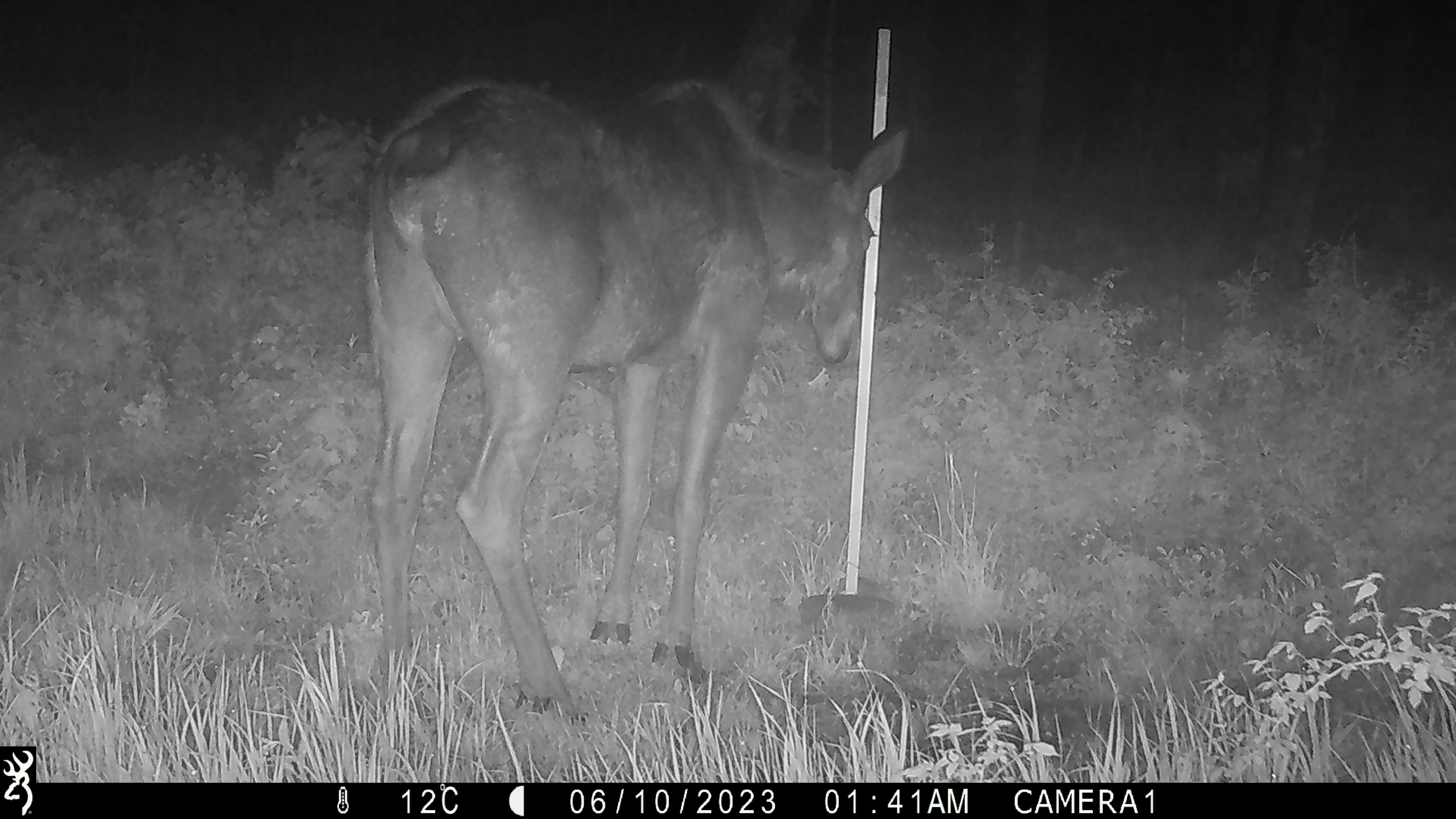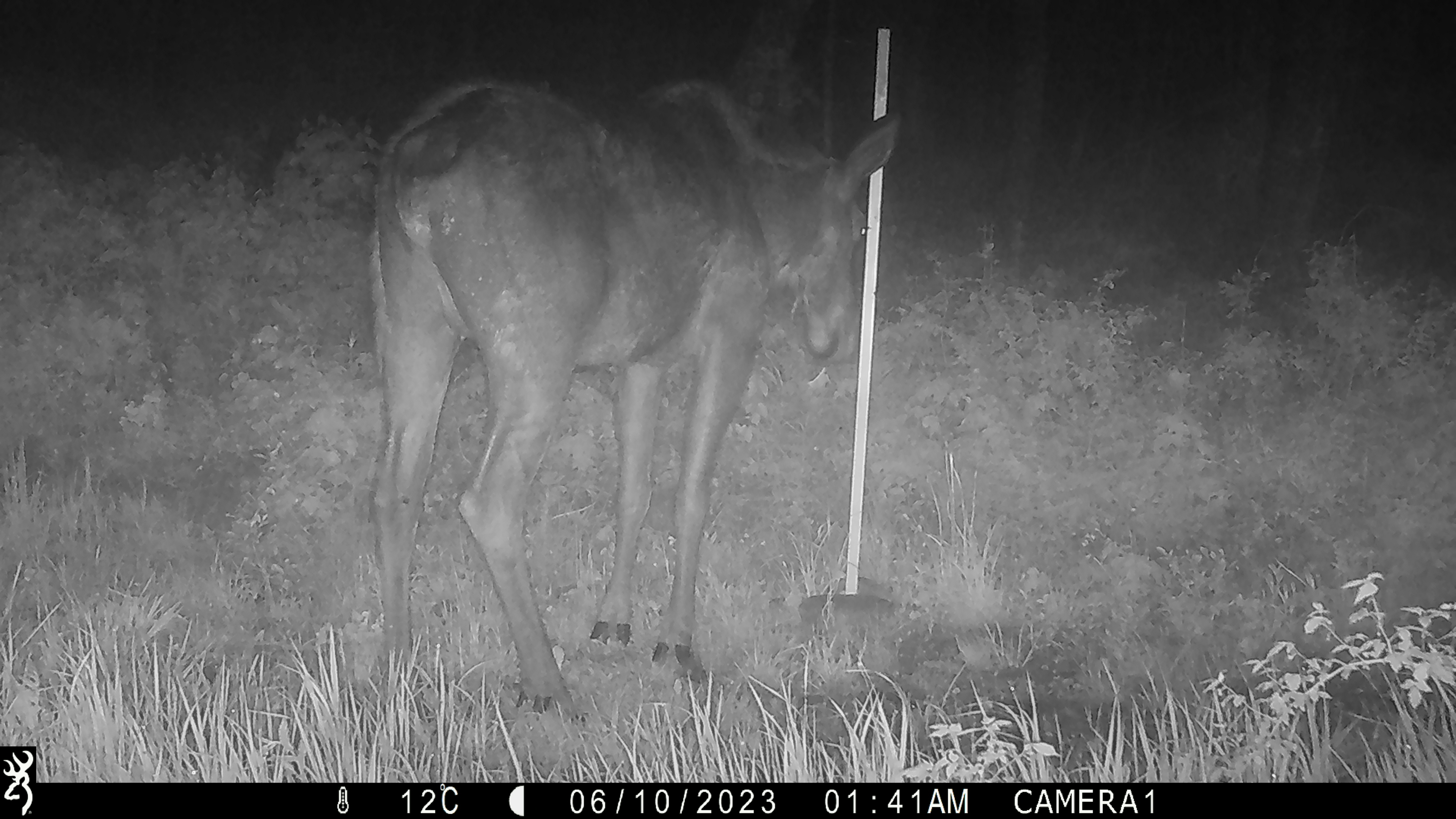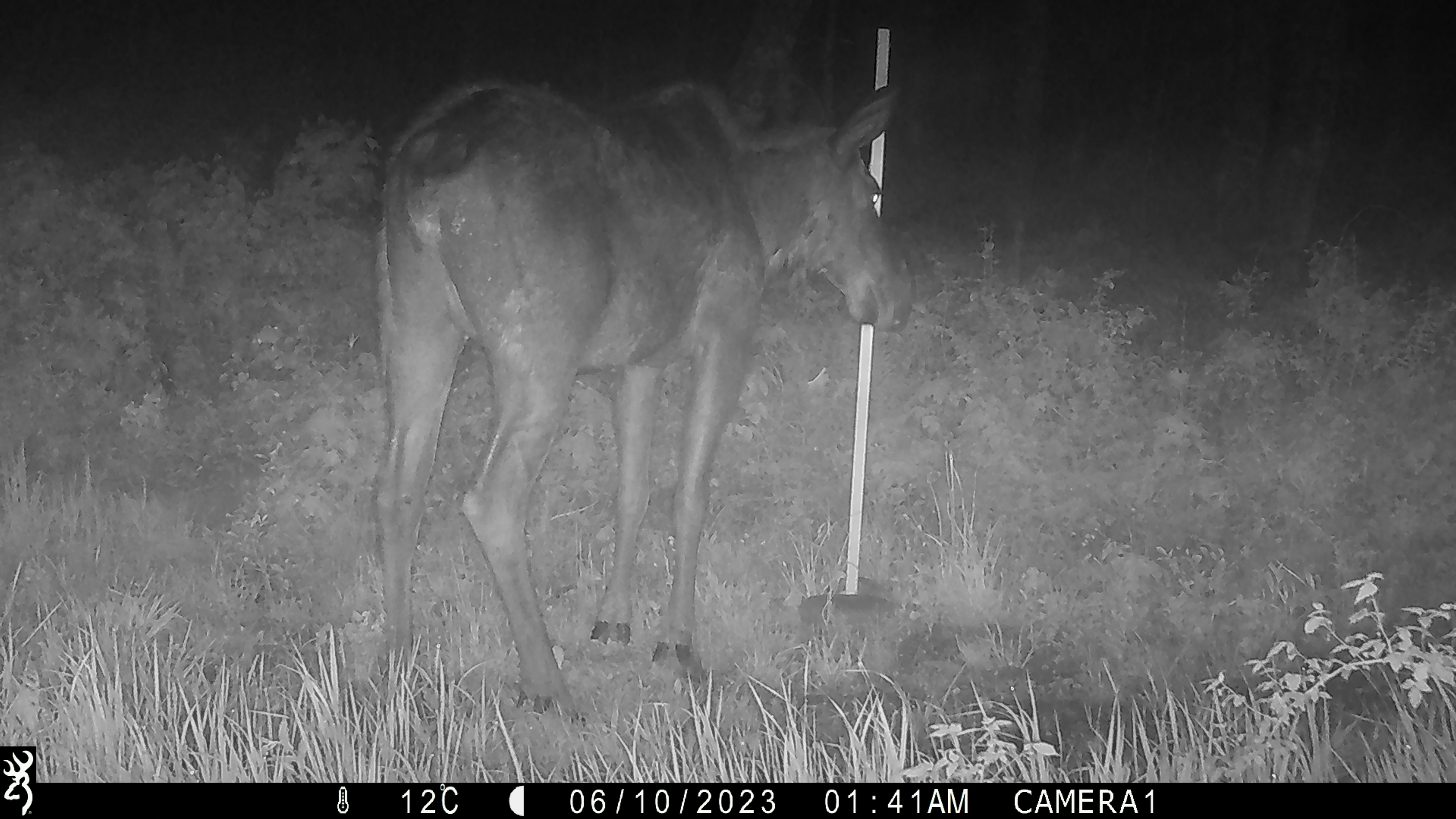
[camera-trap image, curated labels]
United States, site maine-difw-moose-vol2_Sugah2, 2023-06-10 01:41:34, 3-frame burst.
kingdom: Animalia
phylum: Chordata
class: Mammalia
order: Artiodactyla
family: Cervidae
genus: Alces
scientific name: Alces alces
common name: moose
Moose (Alces alces).